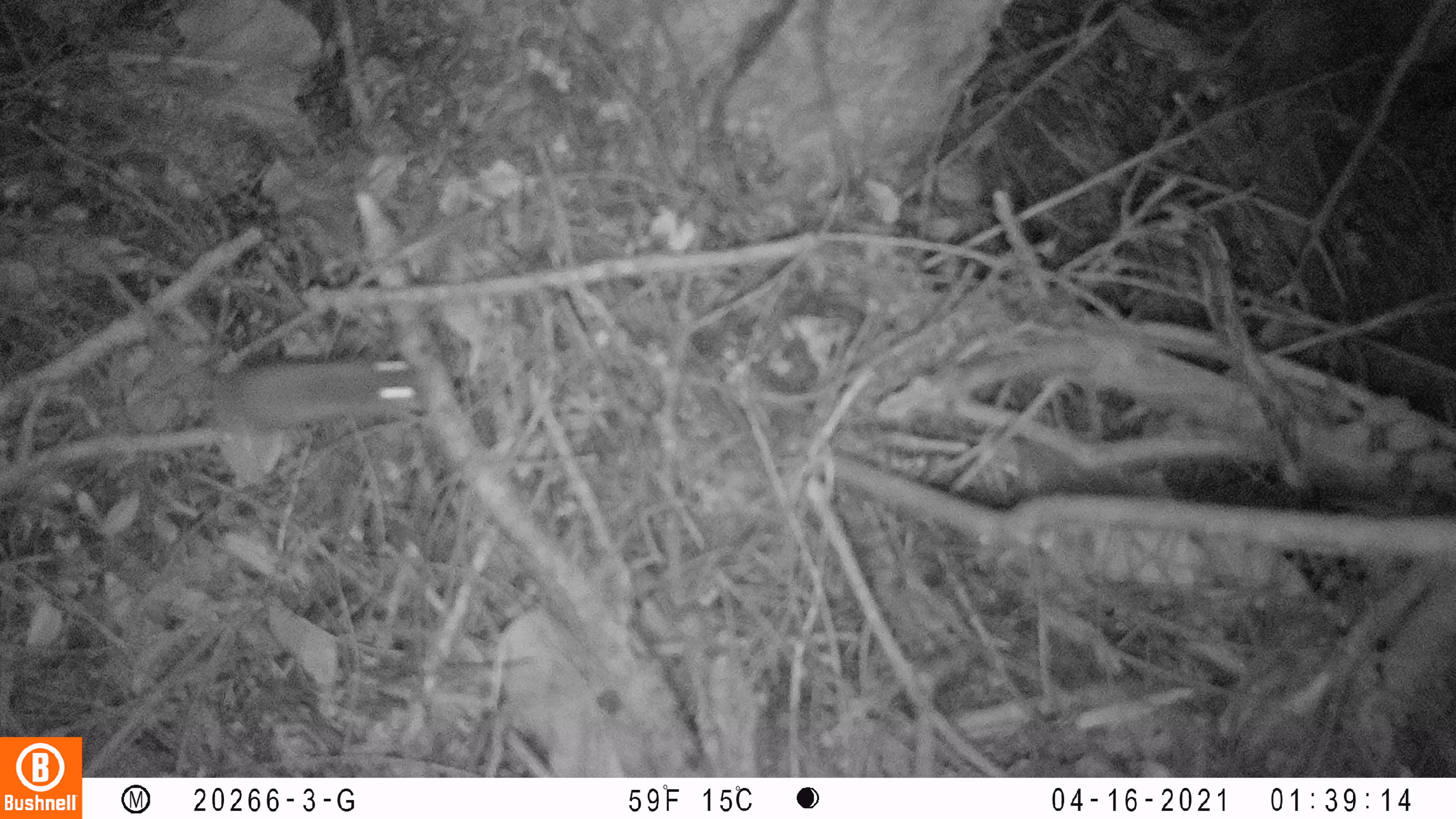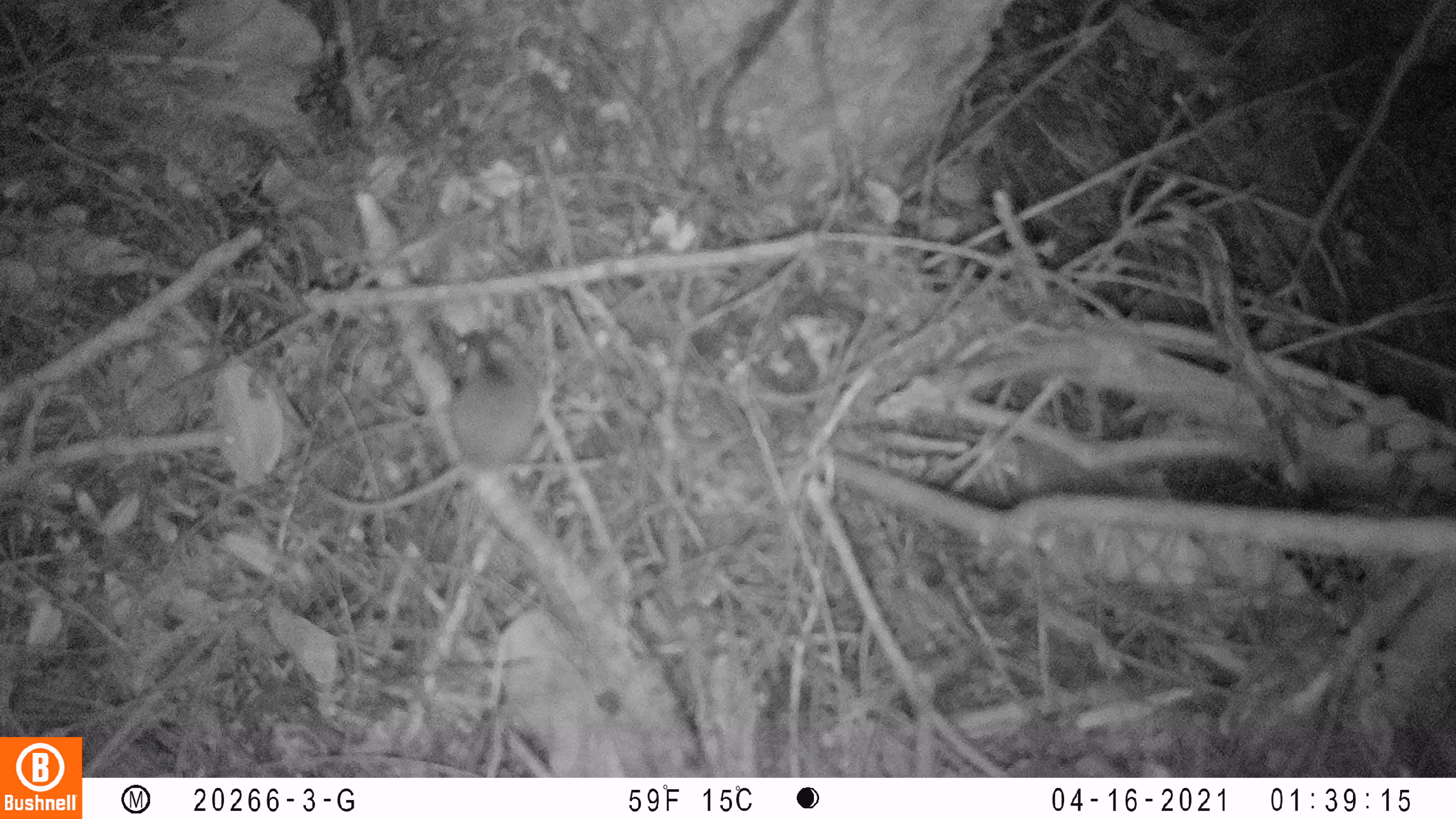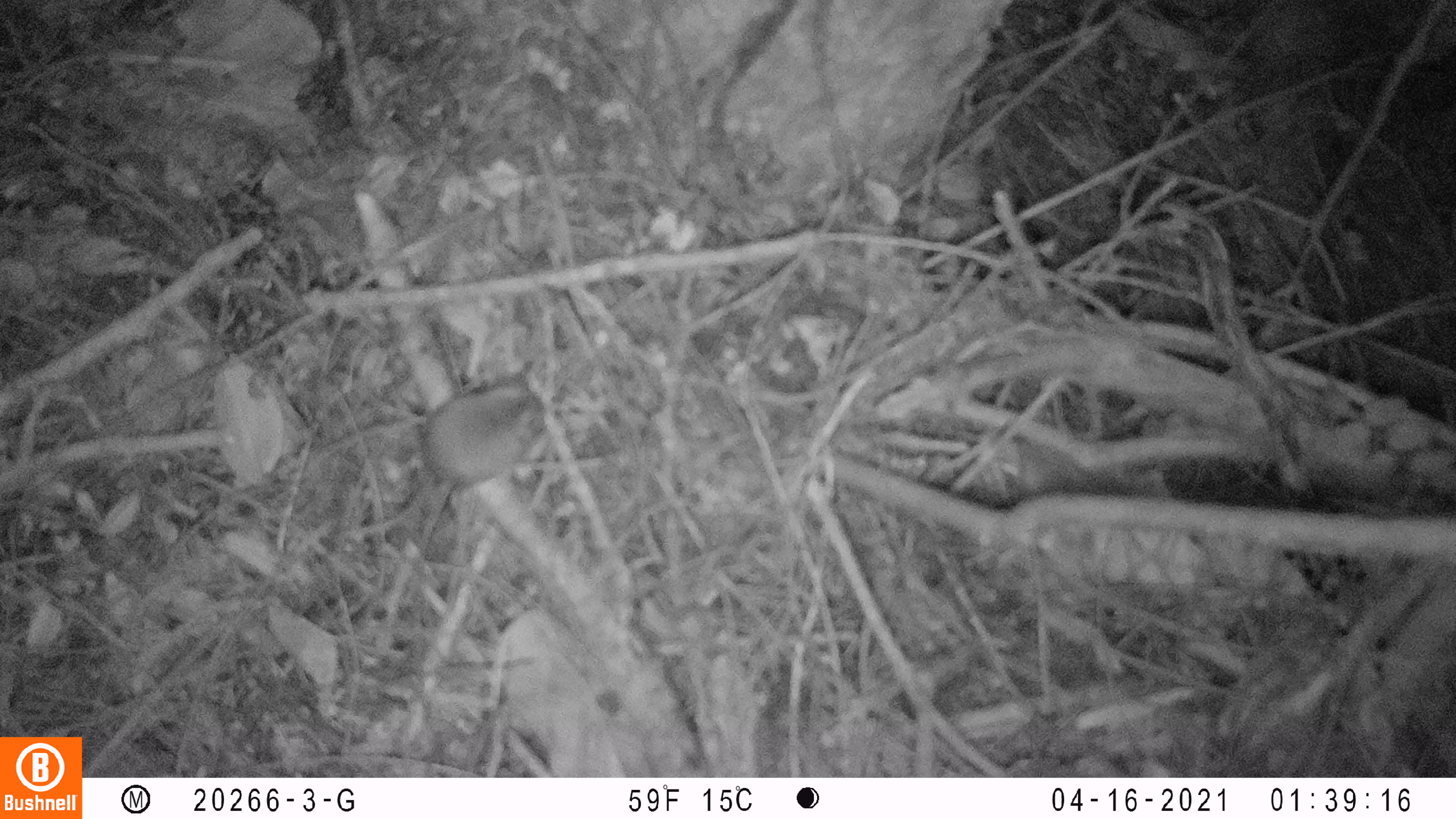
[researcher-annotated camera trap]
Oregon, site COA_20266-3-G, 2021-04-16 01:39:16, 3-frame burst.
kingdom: Animalia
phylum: Chordata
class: Mammalia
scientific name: Mammalia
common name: small mammal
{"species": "small mammal (Mammalia)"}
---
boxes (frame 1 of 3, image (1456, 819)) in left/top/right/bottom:
small mammal: 115/301/457/506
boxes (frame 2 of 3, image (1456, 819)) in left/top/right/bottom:
small mammal: 288/286/596/561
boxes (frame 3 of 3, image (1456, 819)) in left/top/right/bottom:
small mammal: 307/339/606/573